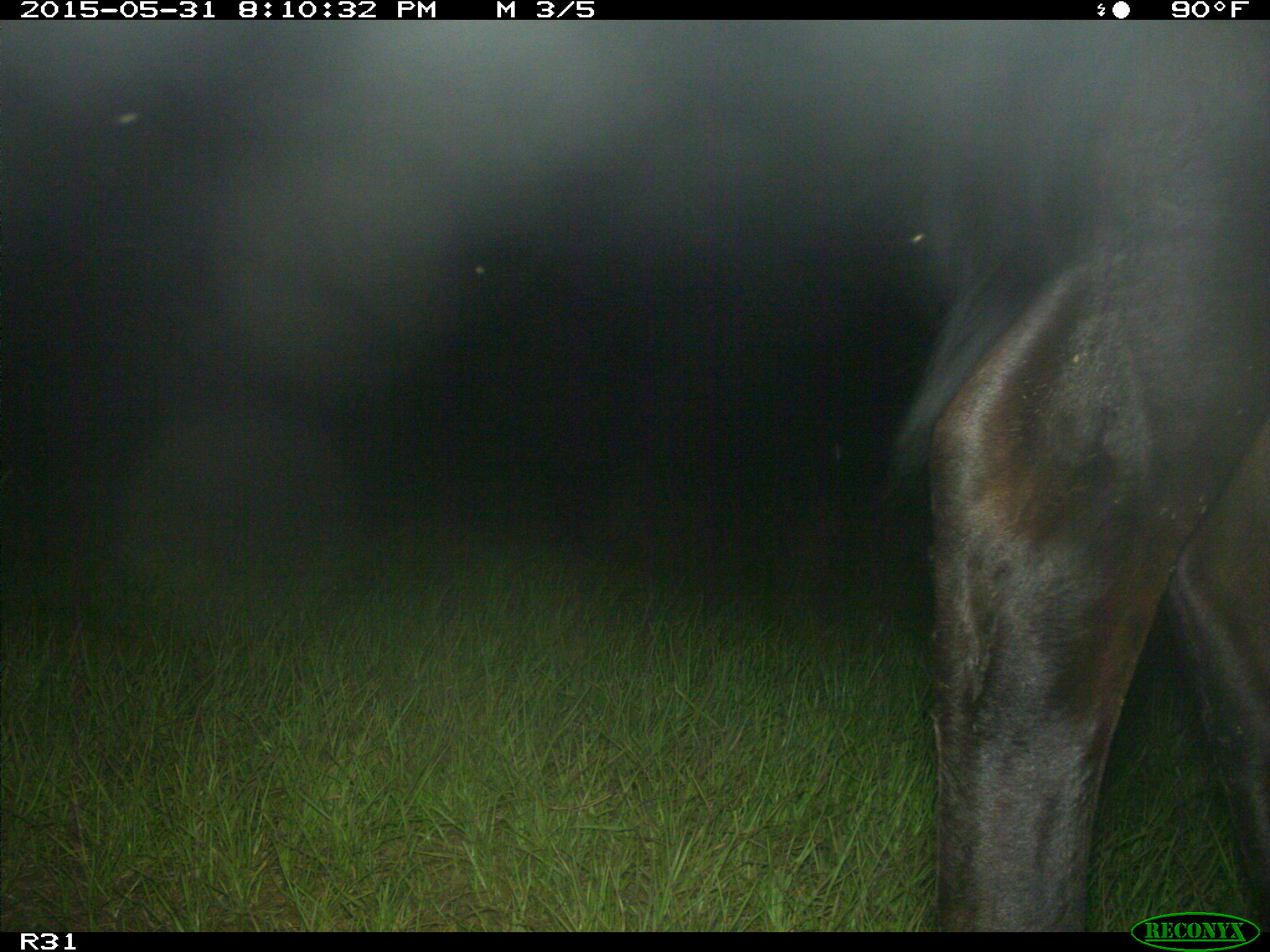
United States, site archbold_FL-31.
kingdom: Animalia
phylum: Chordata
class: Mammalia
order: Artiodactyla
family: Bovidae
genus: Bos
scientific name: Bos taurus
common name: domestic cow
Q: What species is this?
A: Bos taurus (domestic cow).